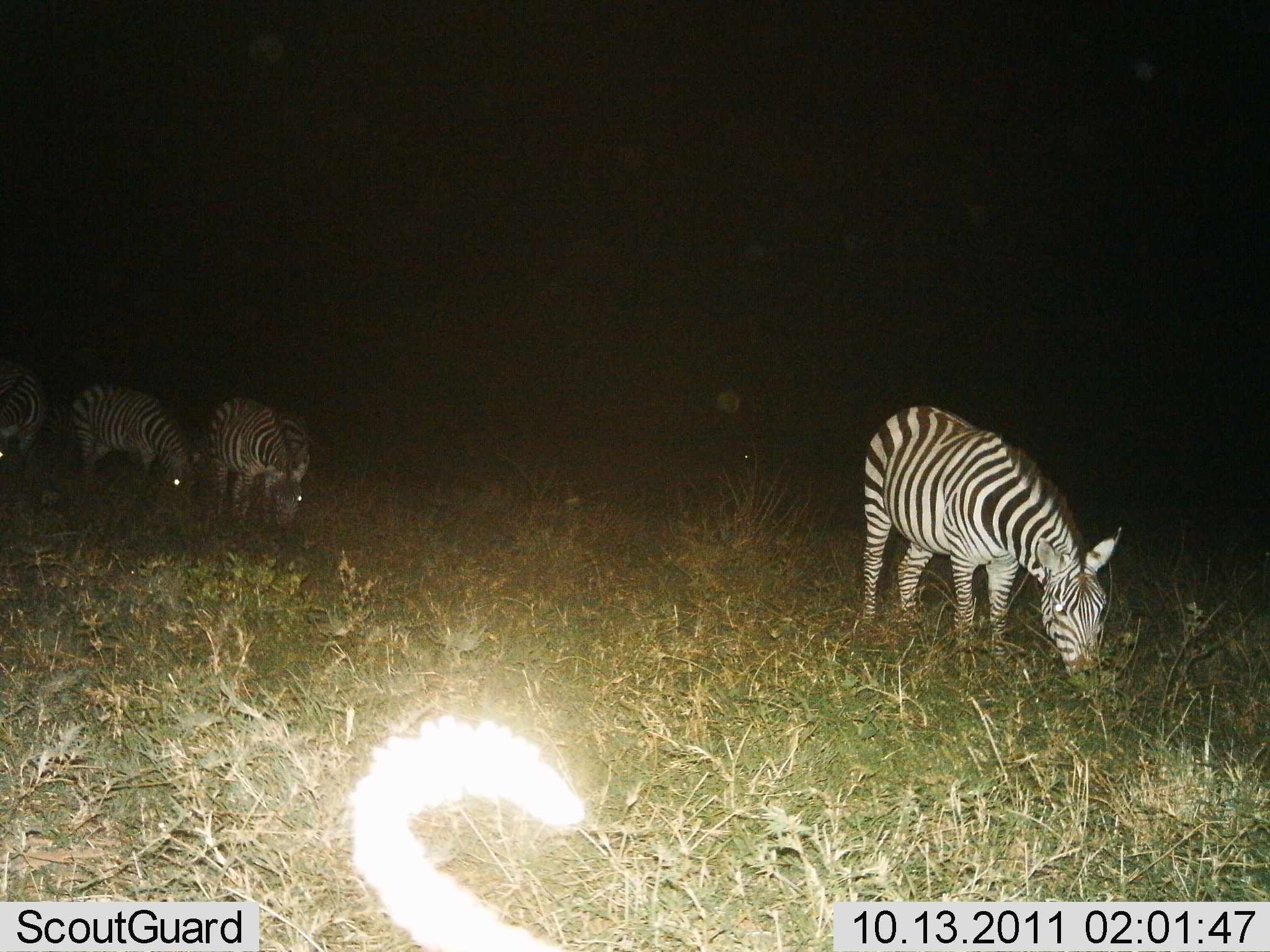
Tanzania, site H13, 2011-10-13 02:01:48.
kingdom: Animalia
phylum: Chordata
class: Mammalia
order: Perissodactyla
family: Equidae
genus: Equus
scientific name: Equus quagga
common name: plains zebra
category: zebra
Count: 4.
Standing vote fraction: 33%.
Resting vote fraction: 0%.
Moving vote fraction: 7%.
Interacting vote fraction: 0%.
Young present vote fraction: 0%.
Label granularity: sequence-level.